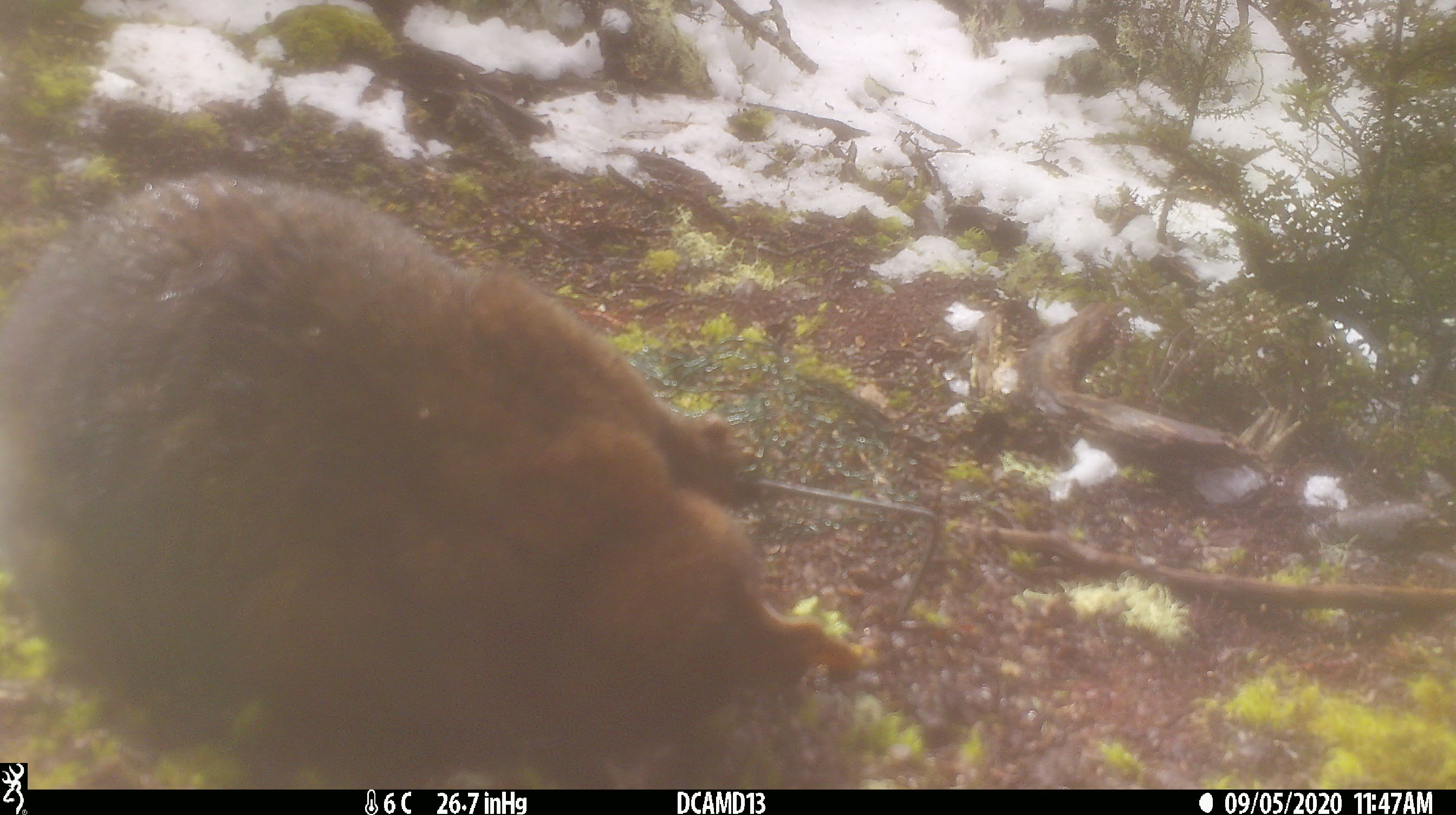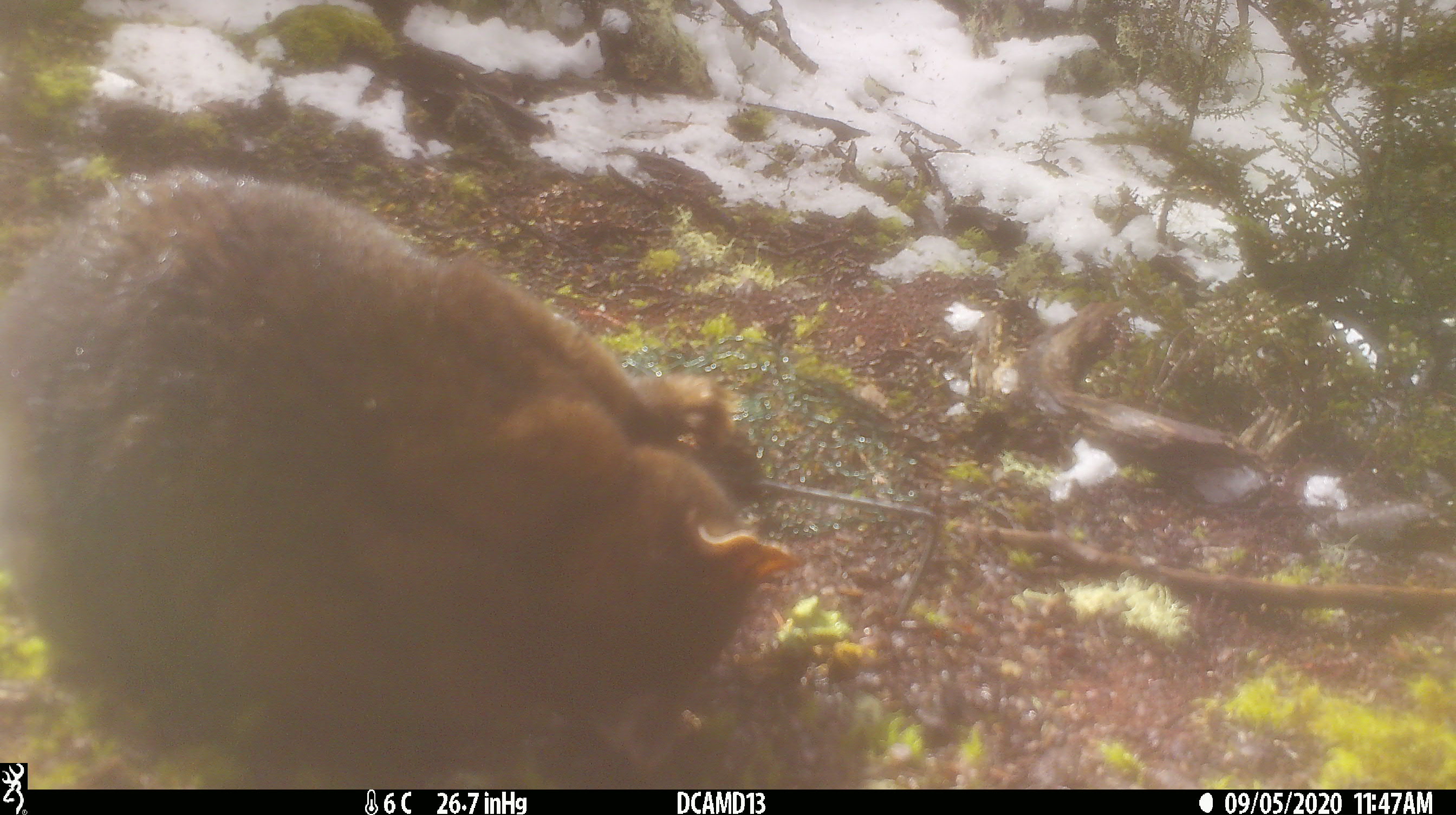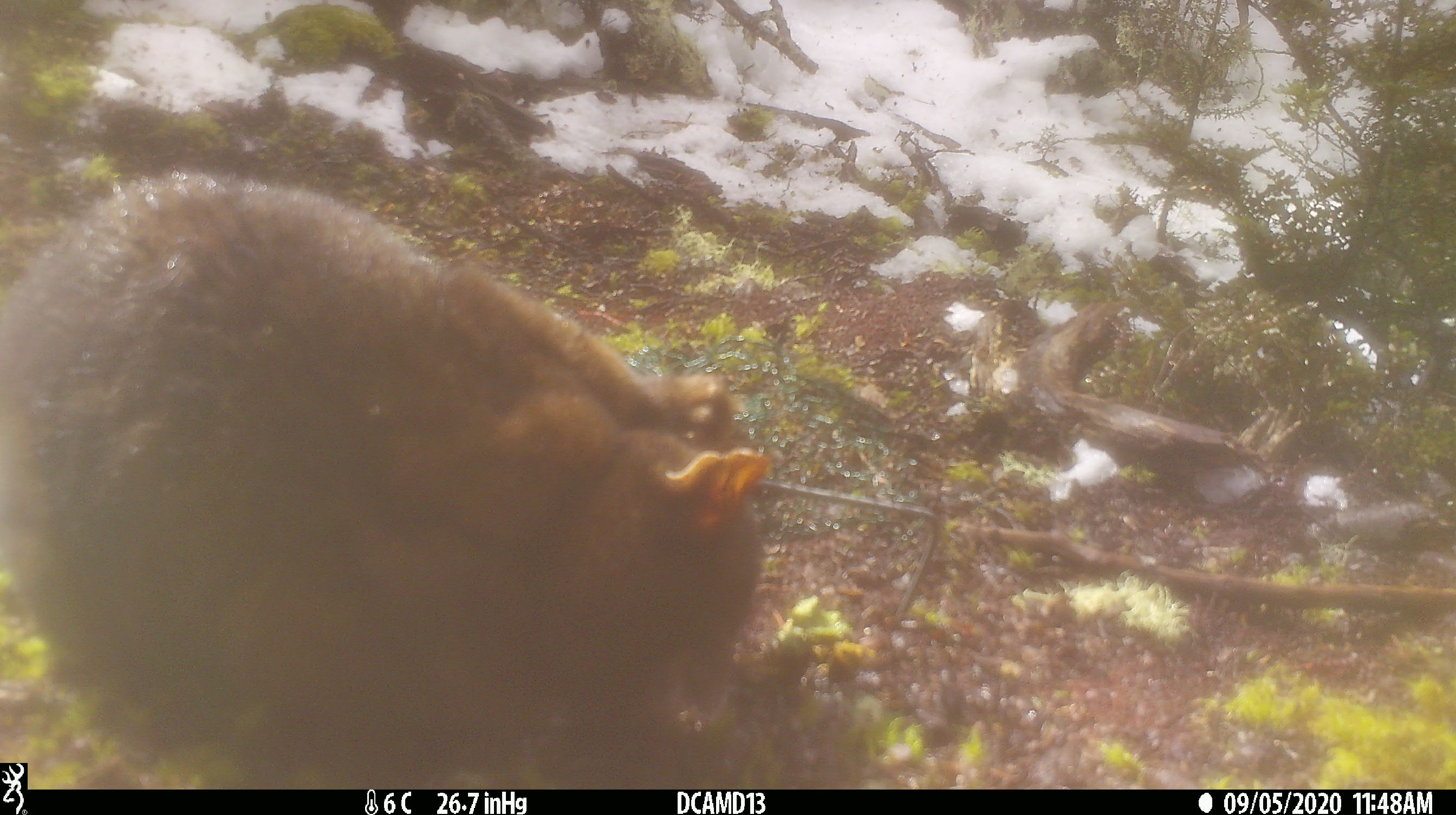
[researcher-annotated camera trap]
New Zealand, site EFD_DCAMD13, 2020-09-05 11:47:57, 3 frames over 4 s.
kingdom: Animalia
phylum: Chordata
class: Mammalia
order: Diprotodontia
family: Phalangeridae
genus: Trichosurus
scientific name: Trichosurus vulpecula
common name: common brushtail possum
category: possum